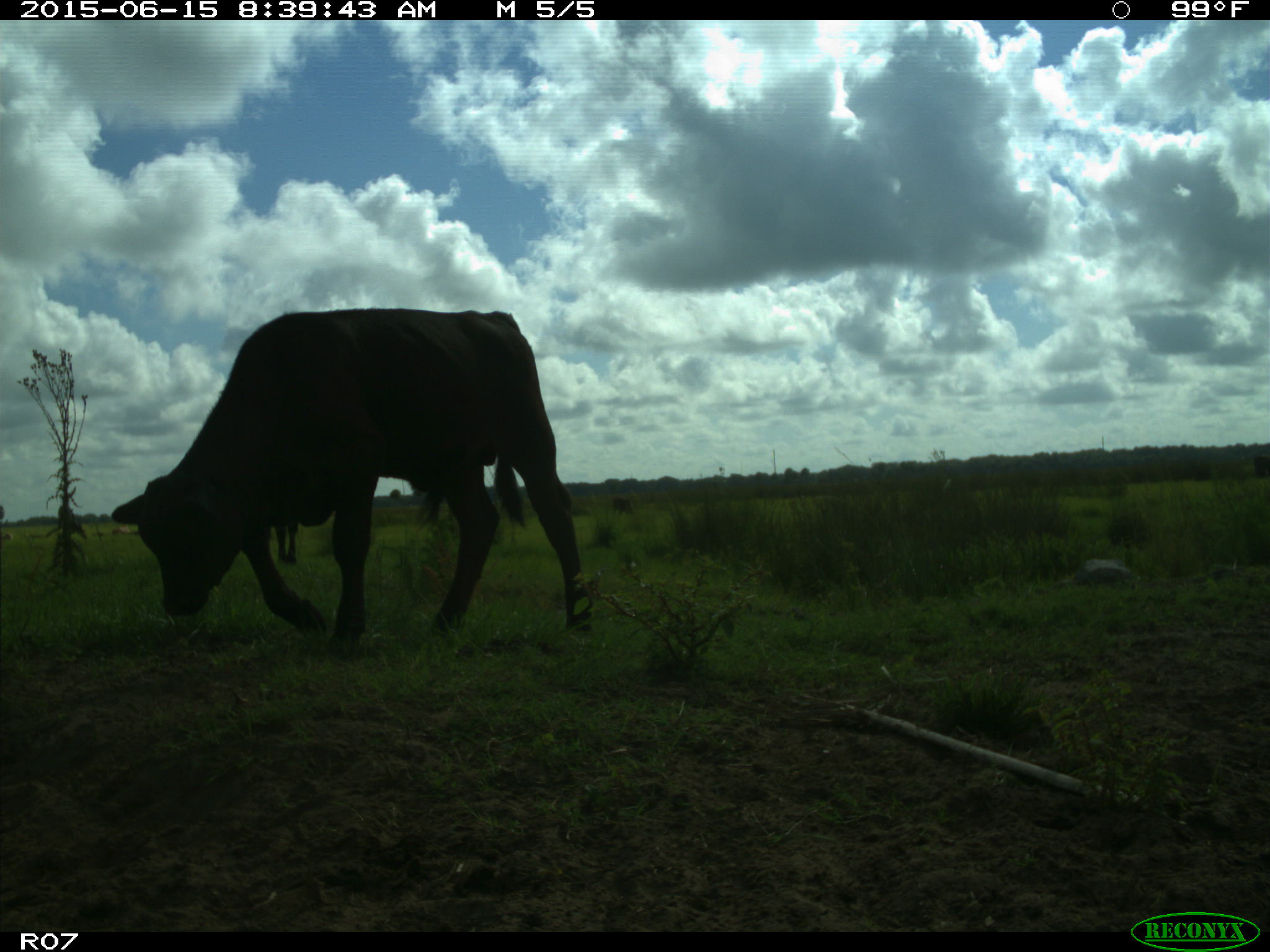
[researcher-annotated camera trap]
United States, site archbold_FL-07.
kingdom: Animalia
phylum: Chordata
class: Mammalia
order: Artiodactyla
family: Bovidae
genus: Bos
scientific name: Bos taurus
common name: domestic cow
Bos taurus (domestic cow).